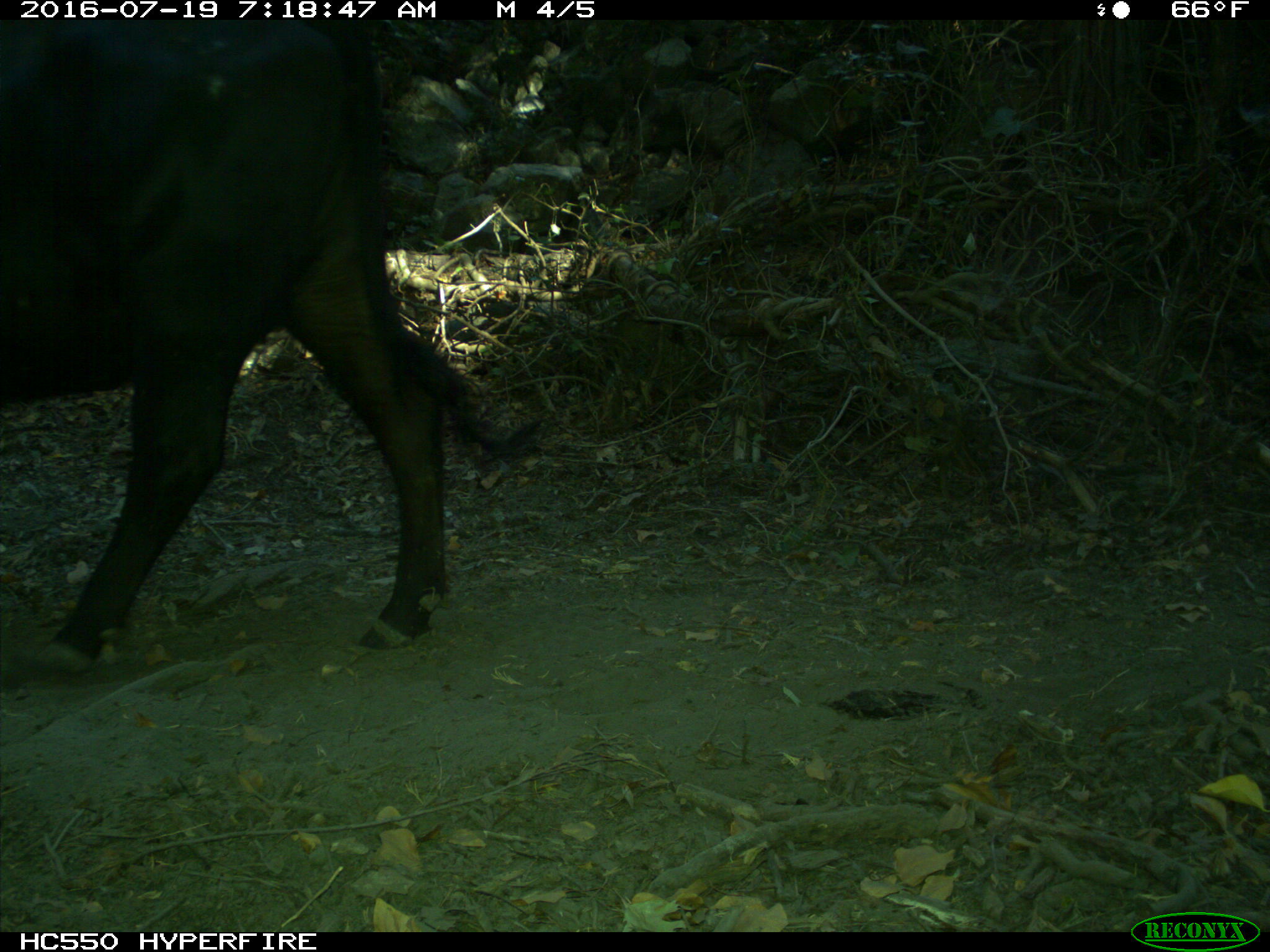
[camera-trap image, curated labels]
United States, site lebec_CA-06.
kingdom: Animalia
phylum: Chordata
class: Mammalia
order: Artiodactyla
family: Bovidae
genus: Bos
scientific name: Bos taurus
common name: domestic cow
Bos taurus (domestic cow).